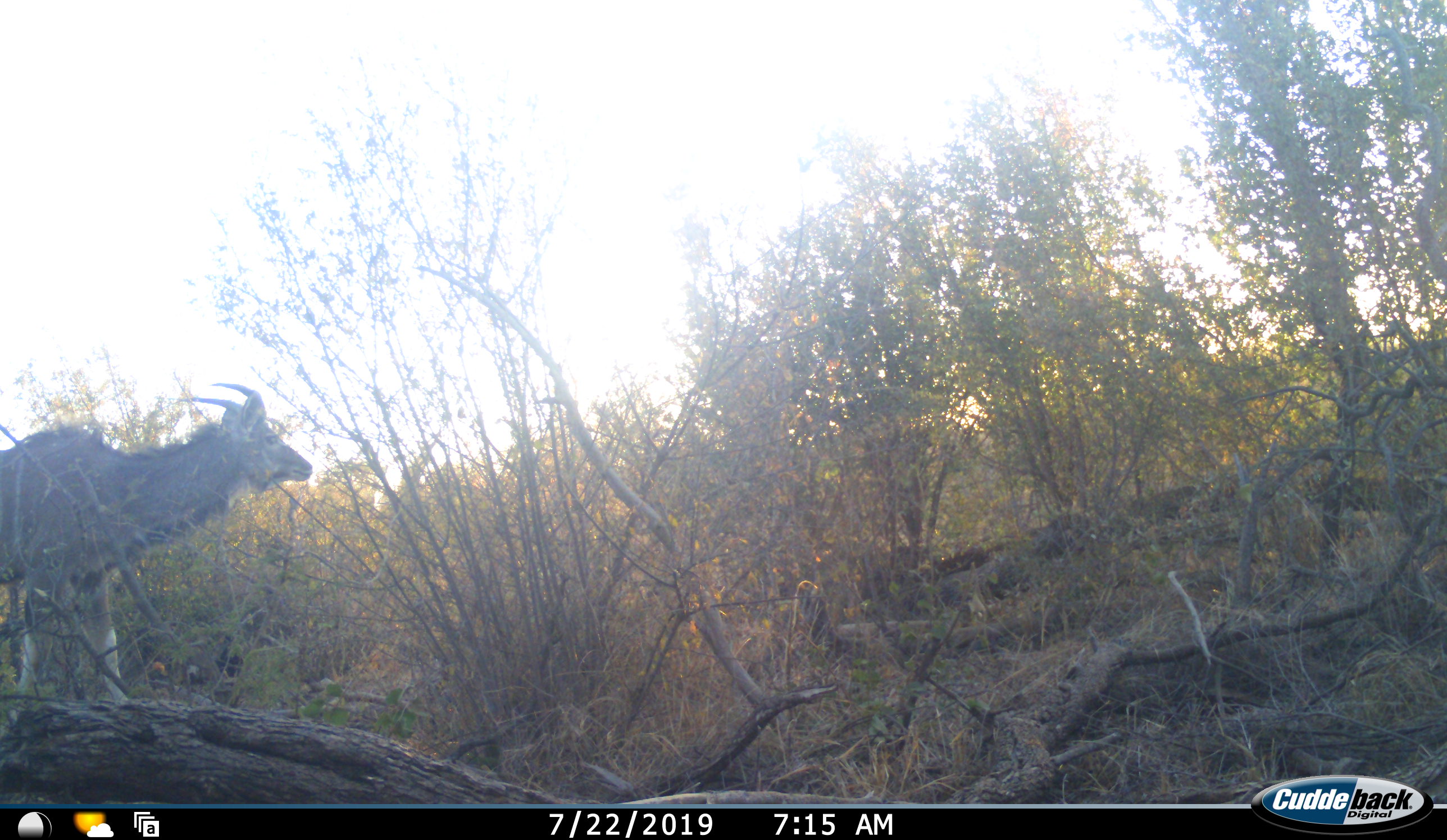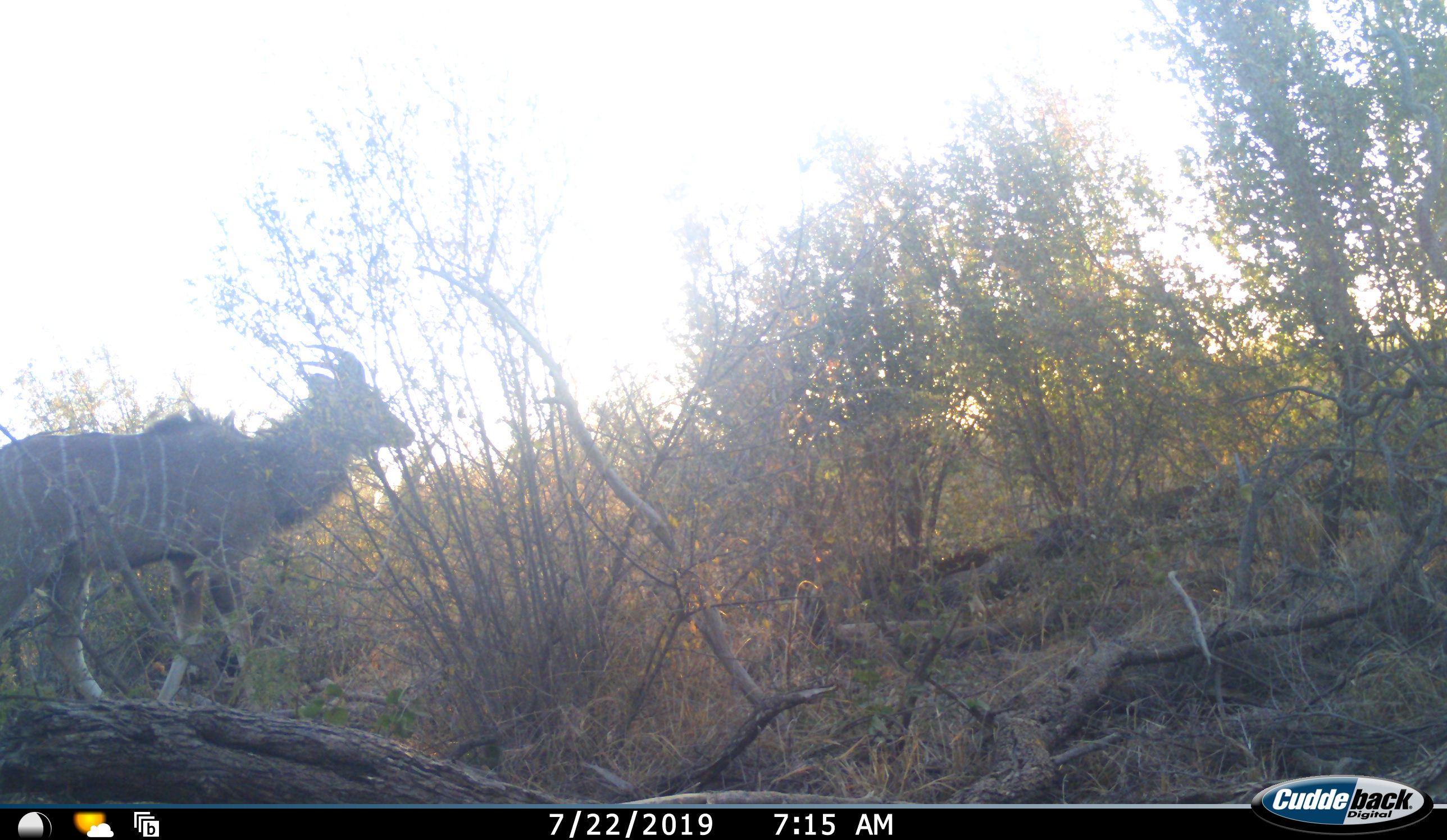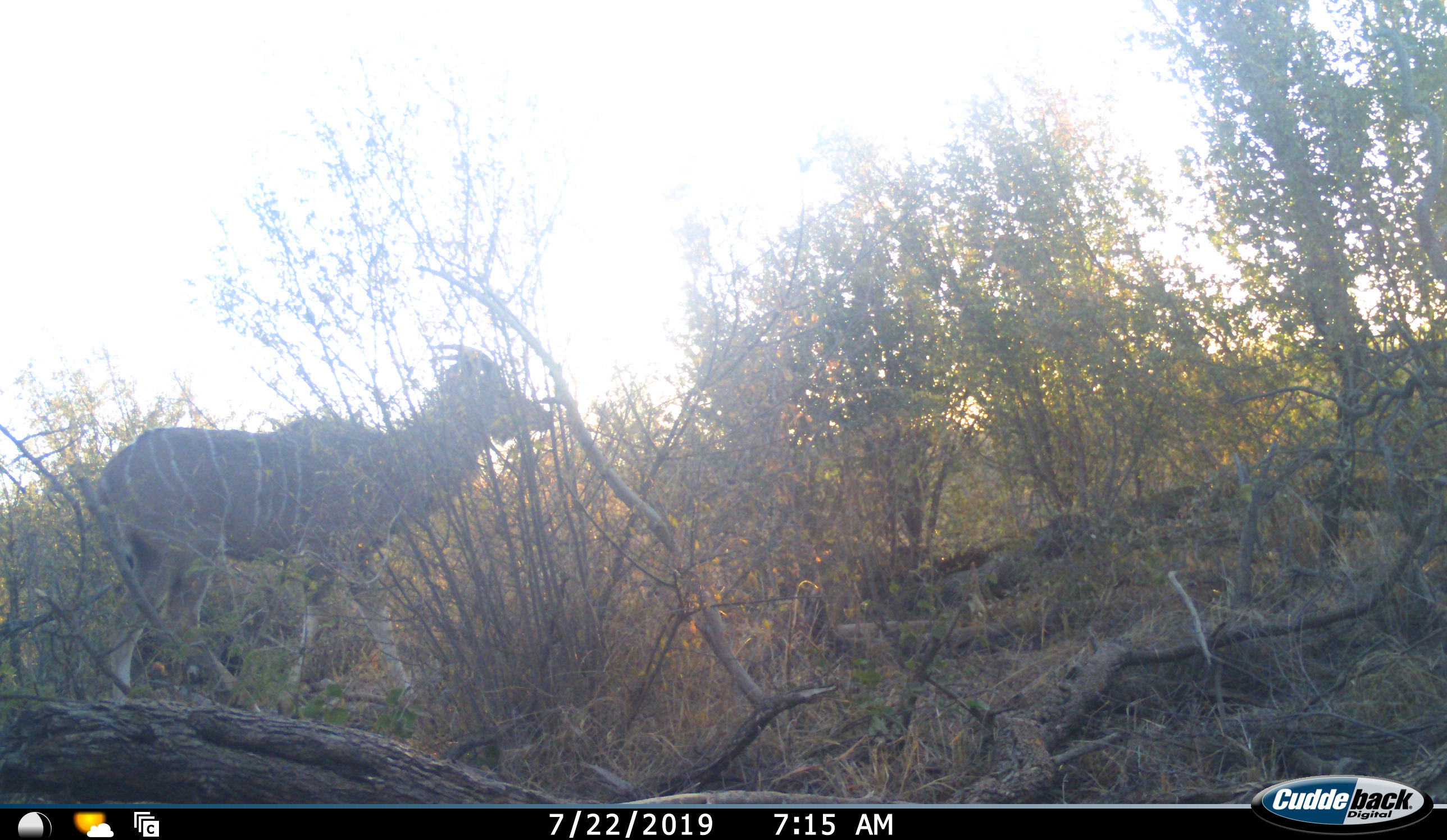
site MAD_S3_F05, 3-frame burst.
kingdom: Animalia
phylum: Chordata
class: Mammalia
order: Artiodactyla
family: Bovidae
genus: Tragelaphus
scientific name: Tragelaphus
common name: kudu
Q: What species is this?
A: Kudu (Tragelaphus).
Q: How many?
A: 1.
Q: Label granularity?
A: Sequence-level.